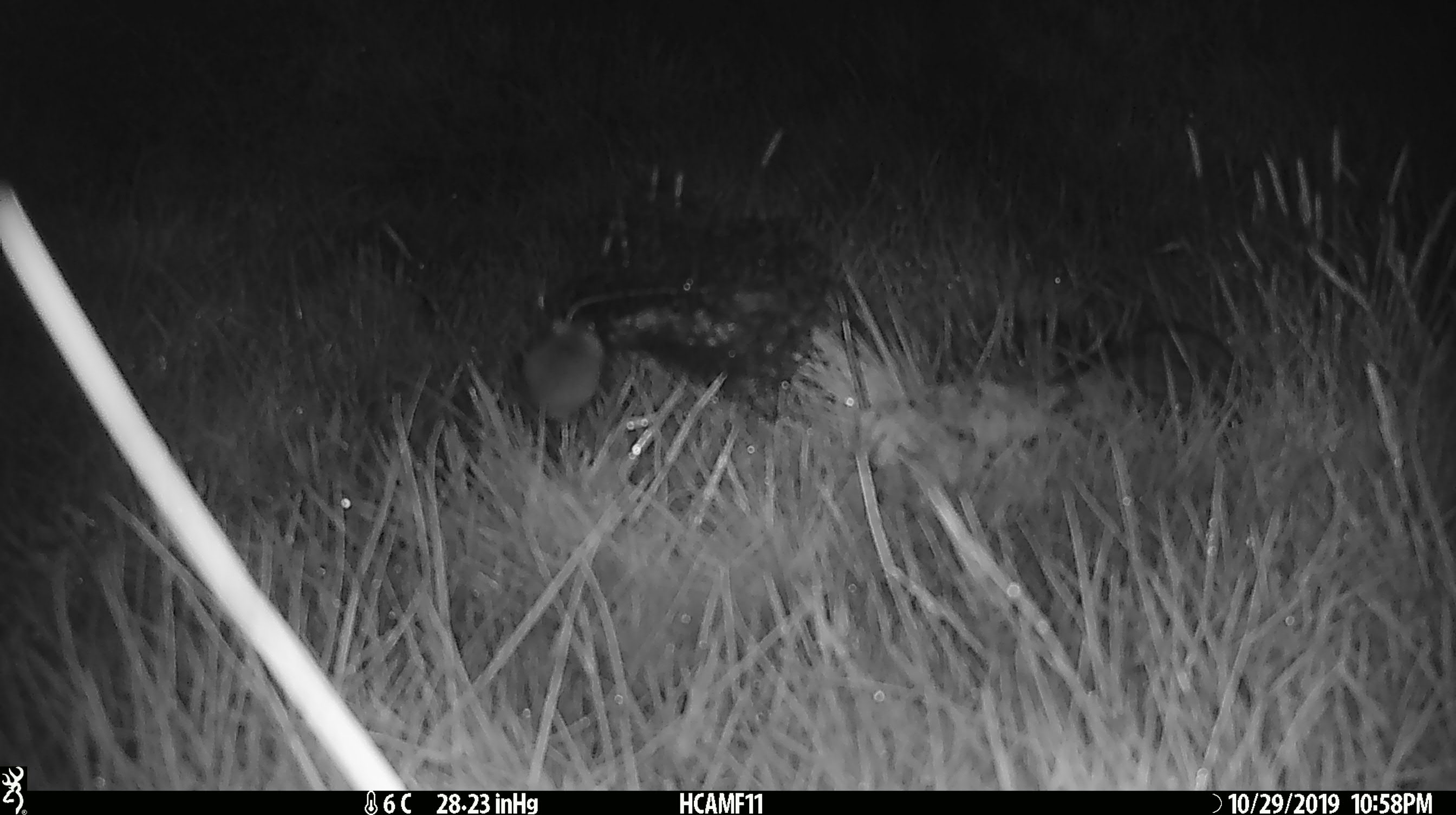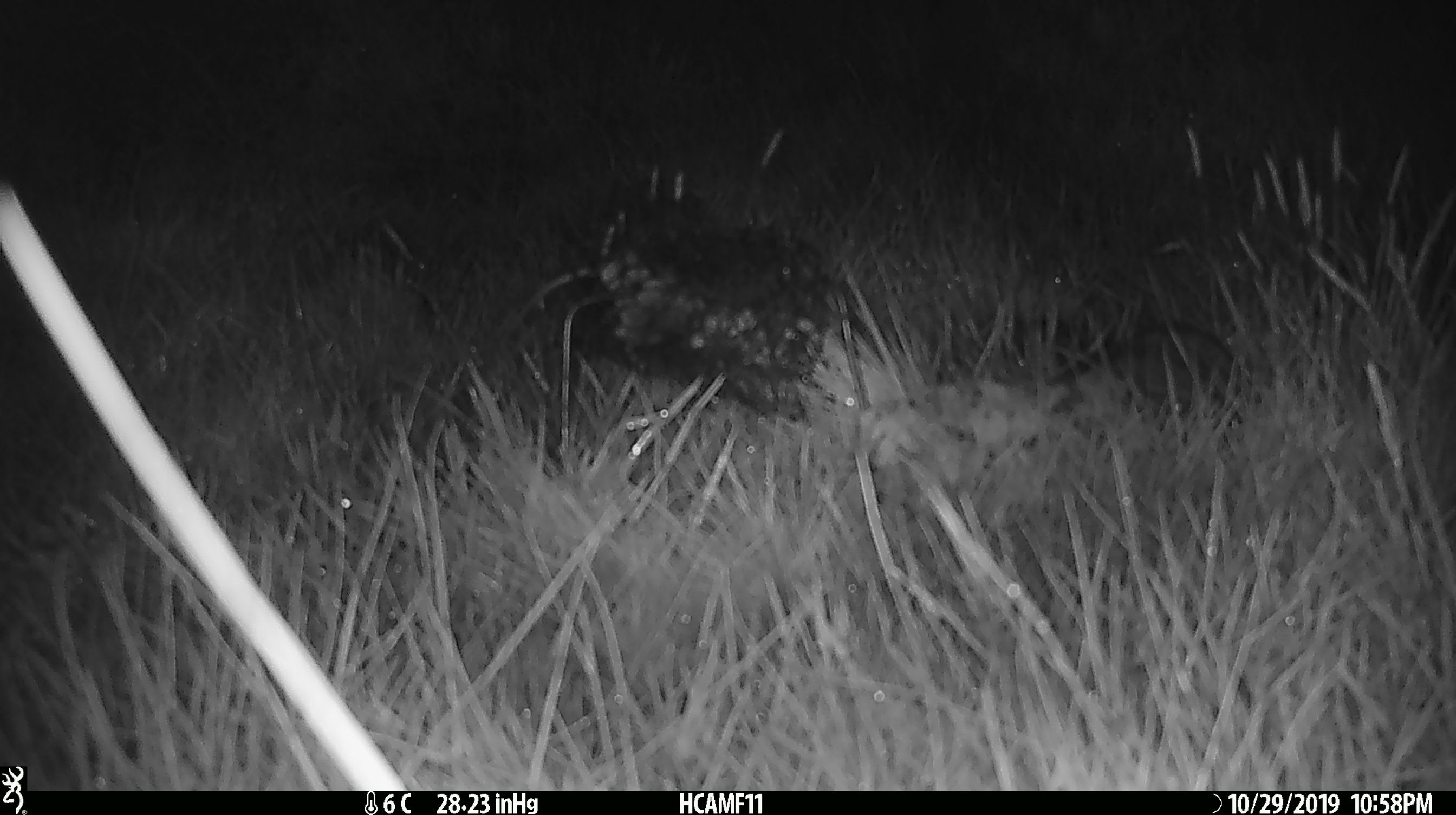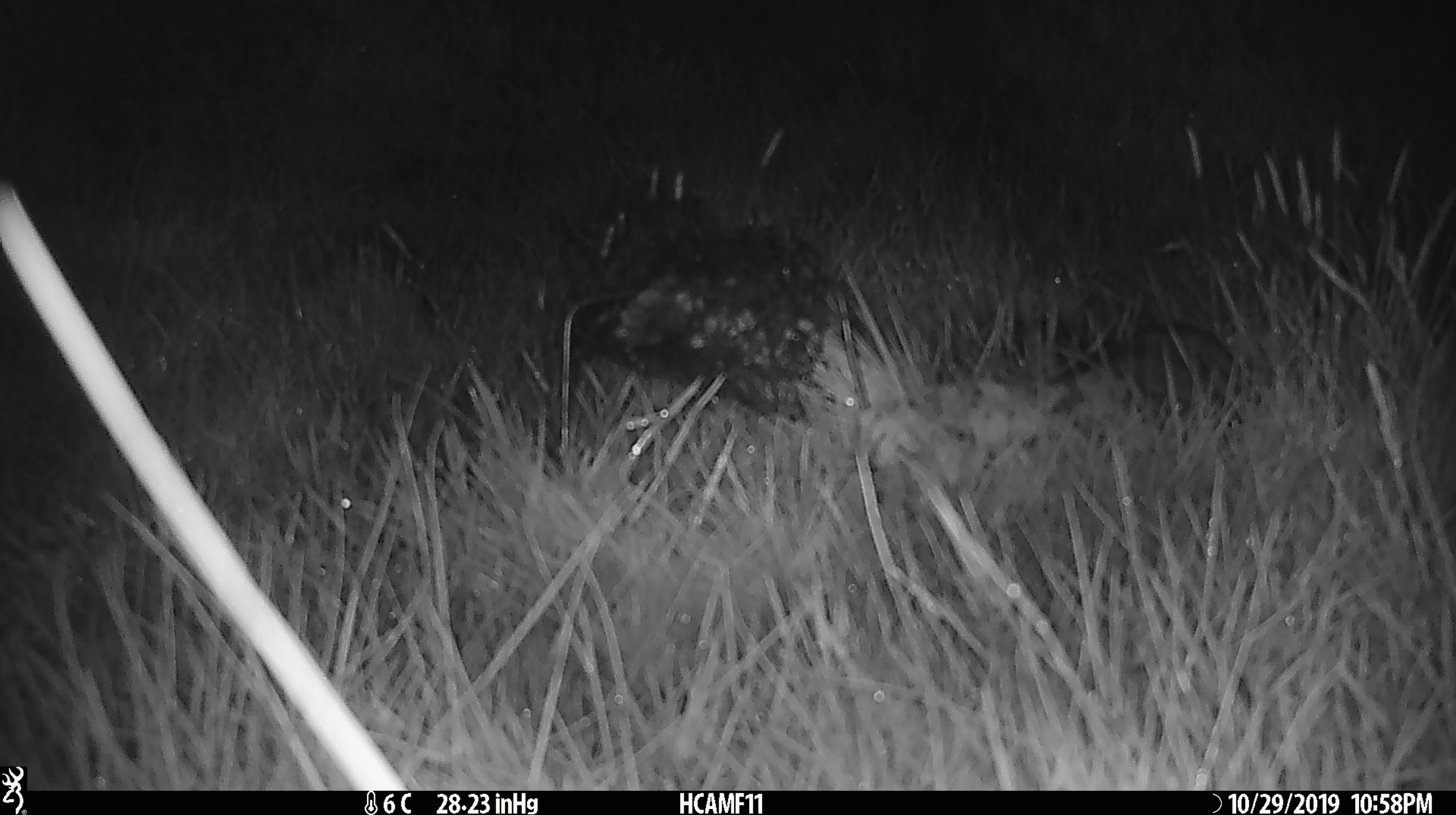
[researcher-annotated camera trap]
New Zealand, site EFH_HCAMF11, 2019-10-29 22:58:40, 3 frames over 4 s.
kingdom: Animalia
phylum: Chordata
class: Mammalia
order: Rodentia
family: Muridae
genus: Mus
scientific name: Mus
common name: mouse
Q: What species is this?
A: Mouse (Mus).